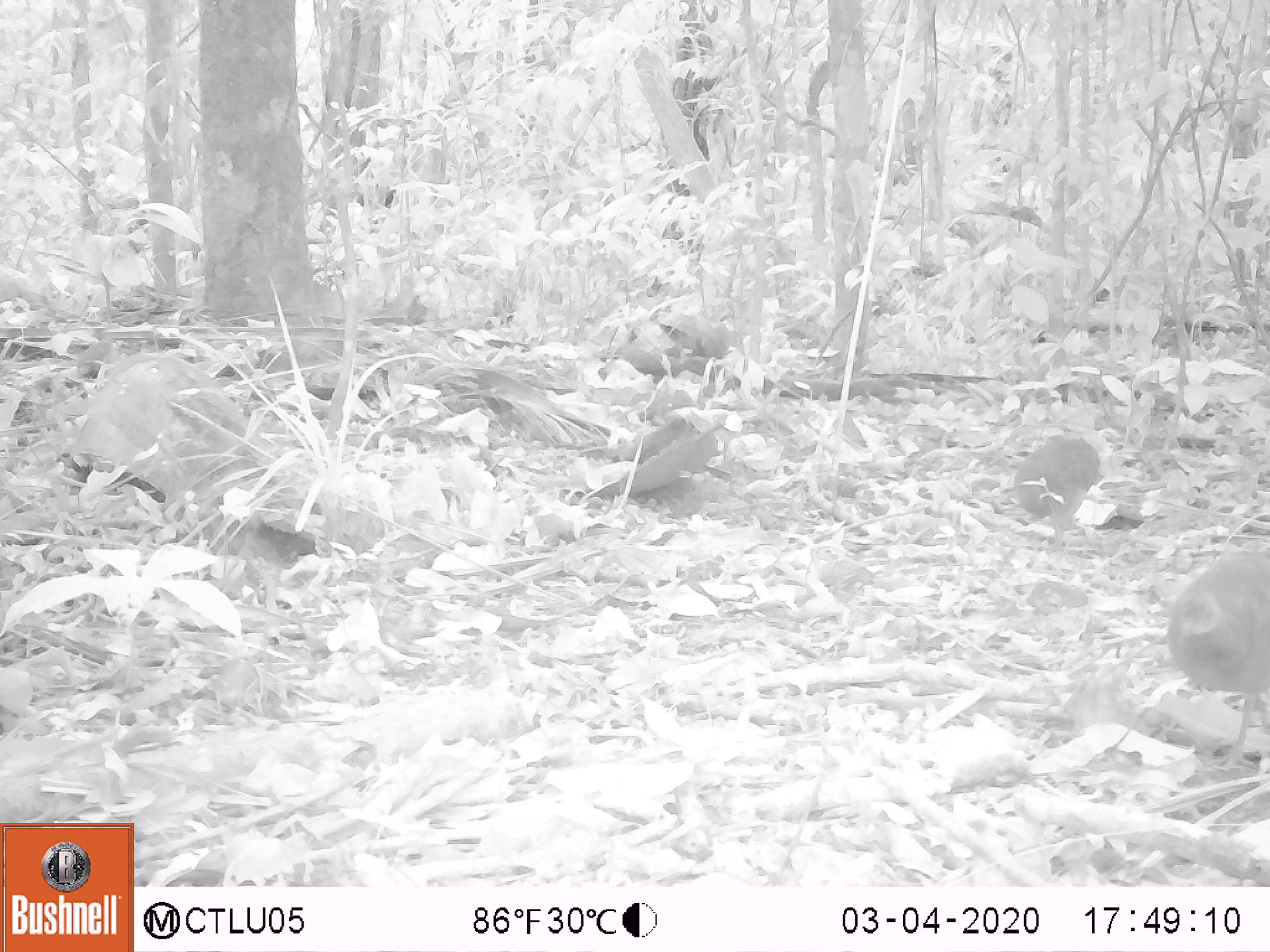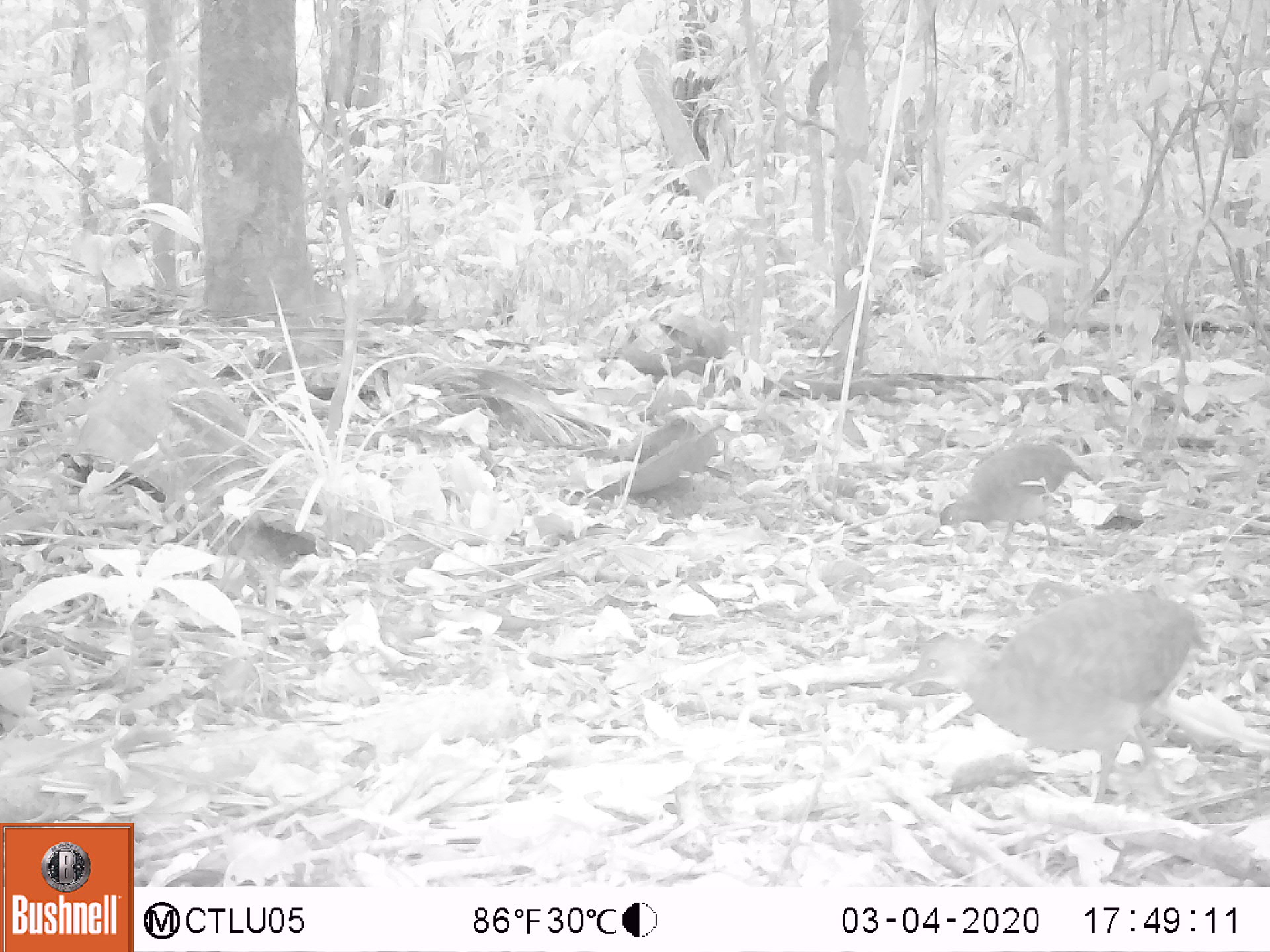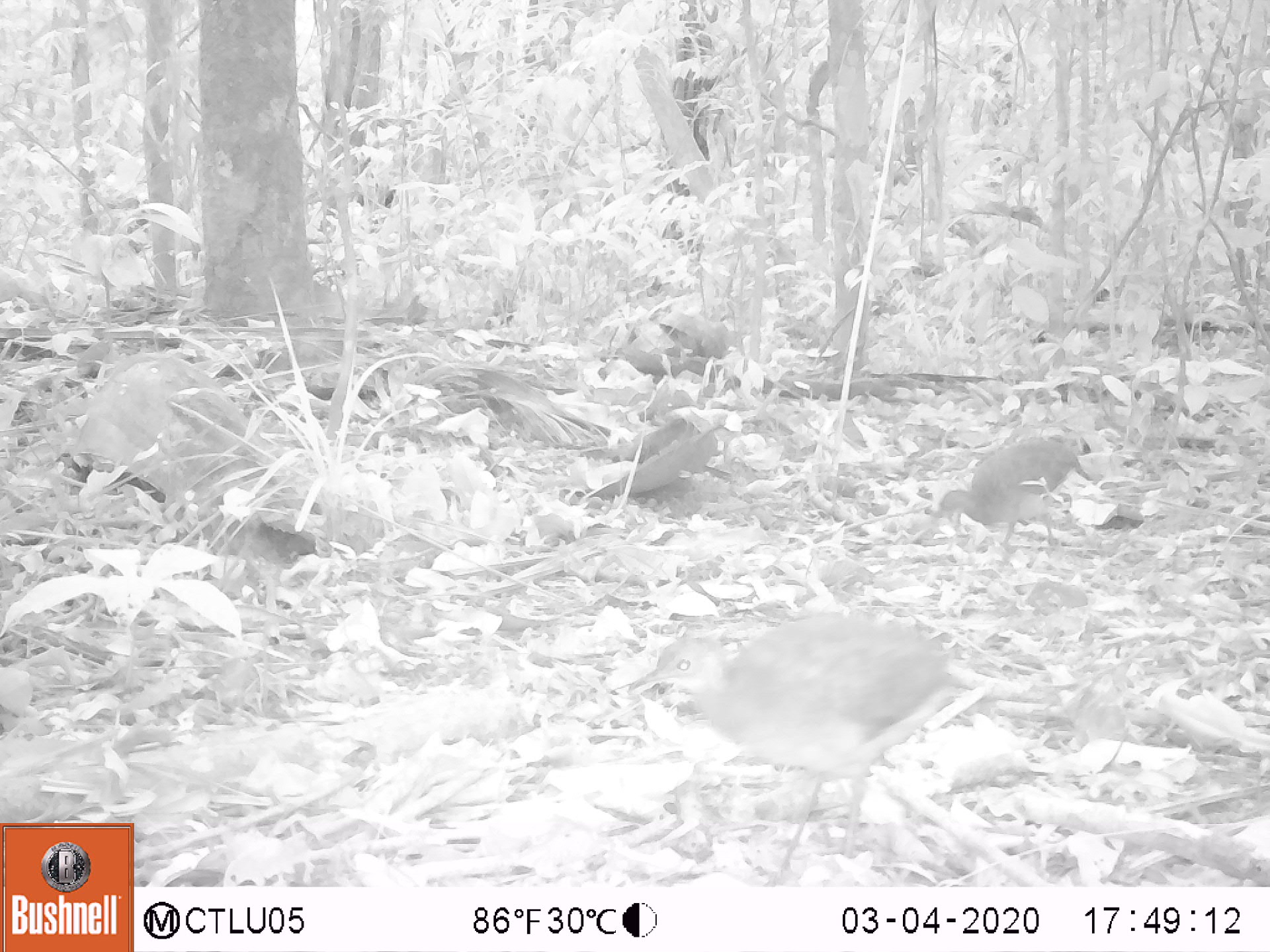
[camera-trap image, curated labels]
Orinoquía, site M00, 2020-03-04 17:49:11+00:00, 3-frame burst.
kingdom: Animalia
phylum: Chordata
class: Aves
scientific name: Aves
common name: bird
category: unknown bird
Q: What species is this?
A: Unknown bird (bird) (Aves).